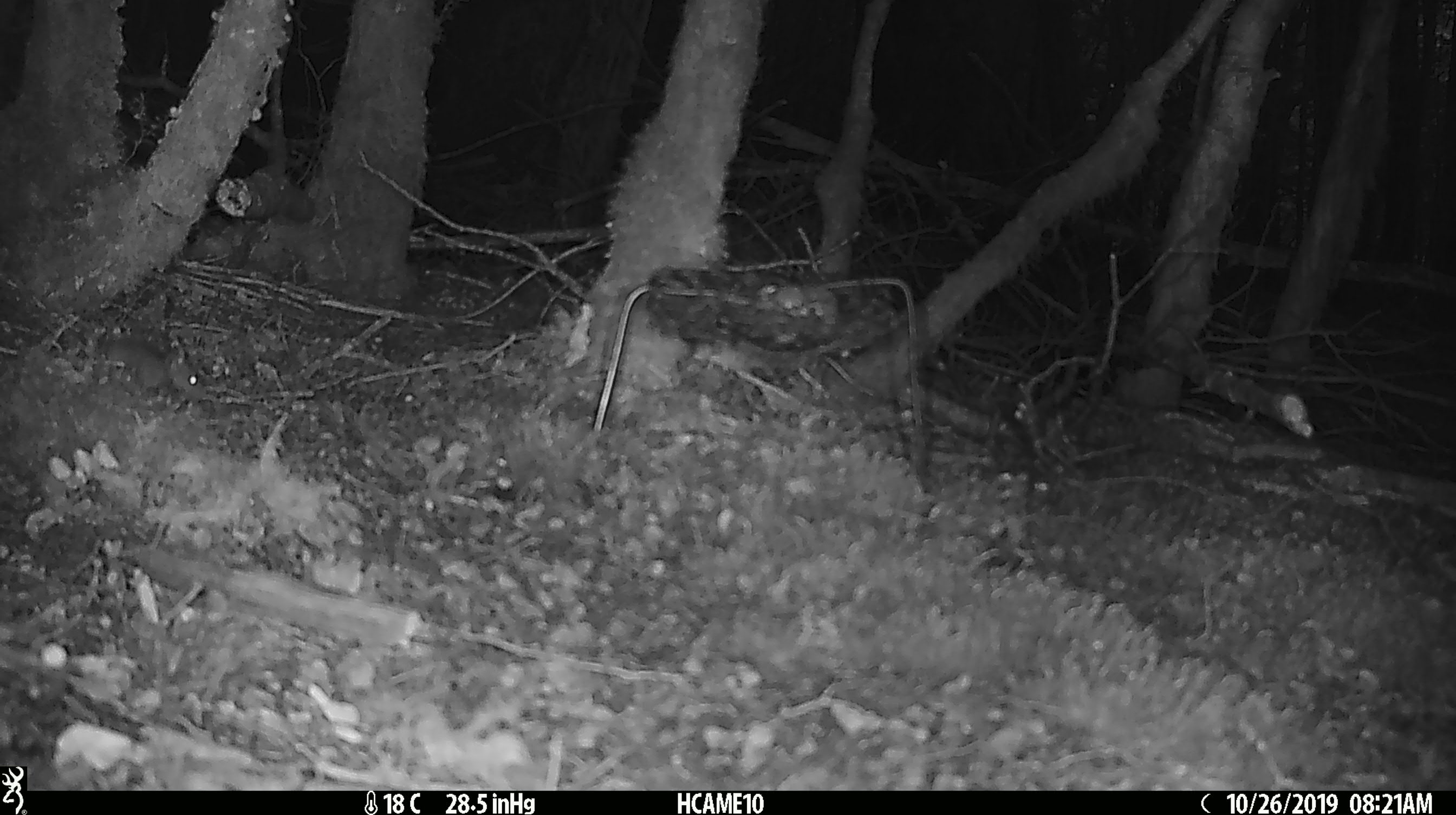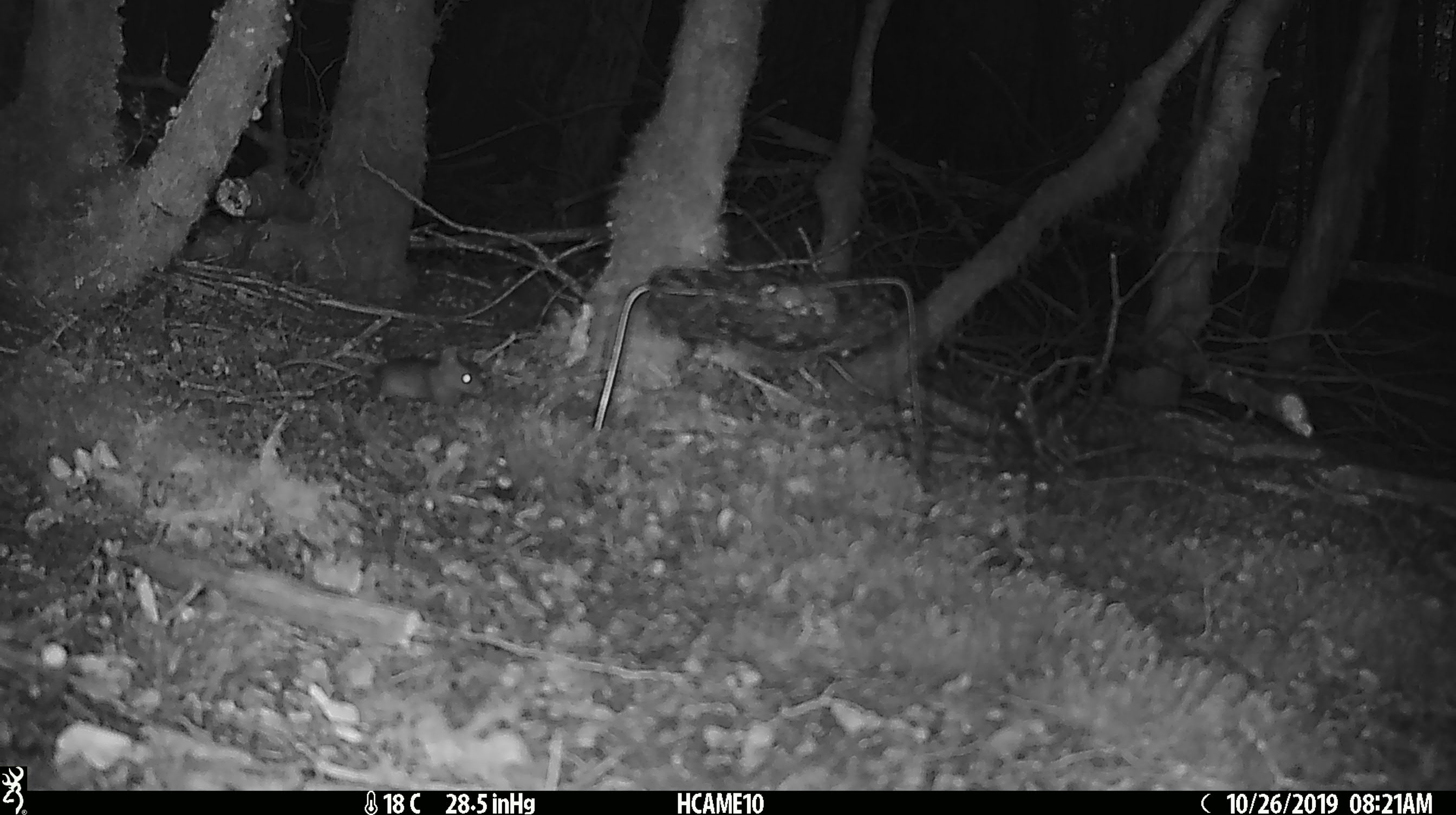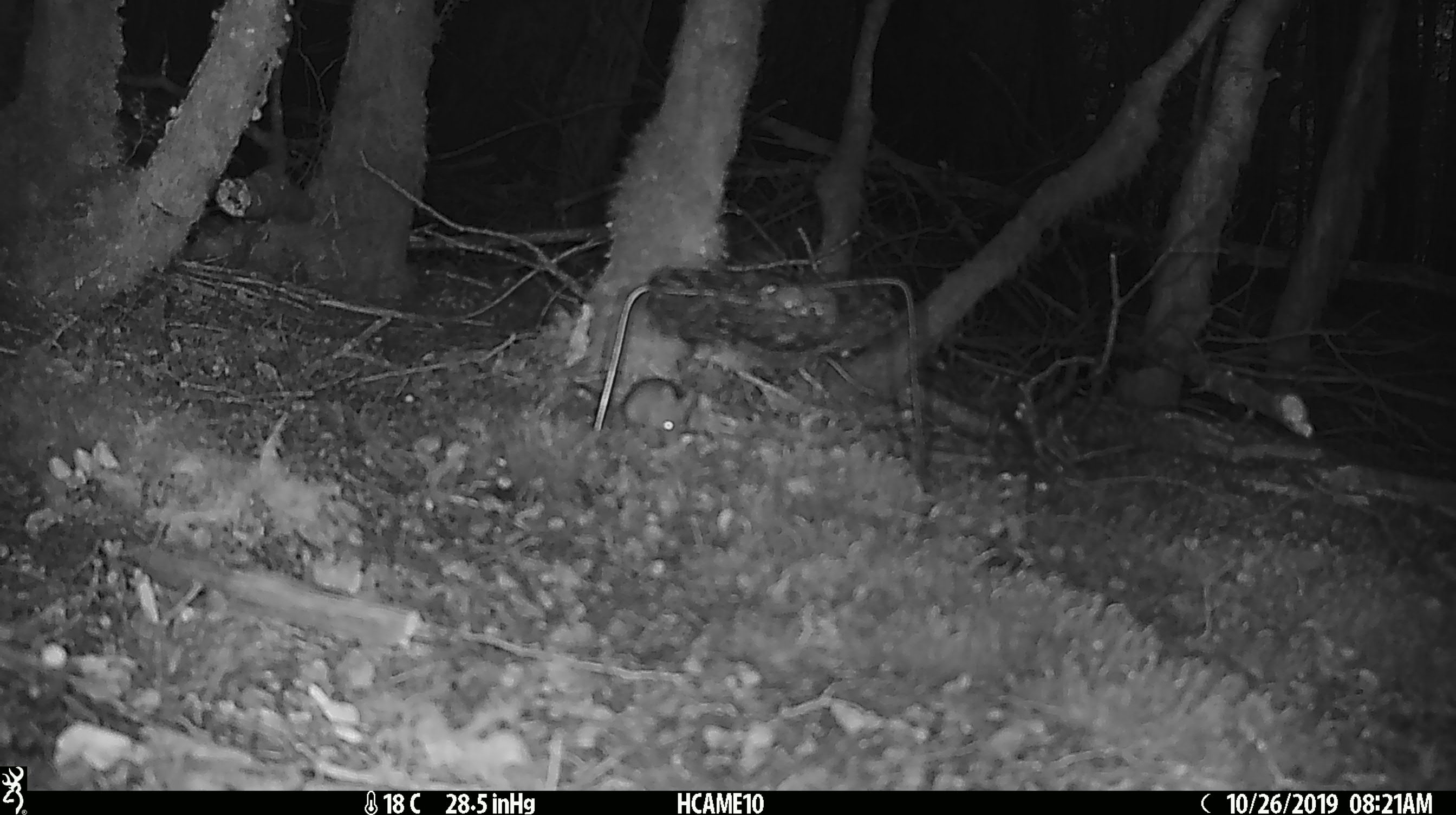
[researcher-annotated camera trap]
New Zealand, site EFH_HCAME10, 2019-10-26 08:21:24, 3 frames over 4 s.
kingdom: Animalia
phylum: Chordata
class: Mammalia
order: Rodentia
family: Muridae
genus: Mus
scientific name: Mus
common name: mouse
Mouse (Mus).